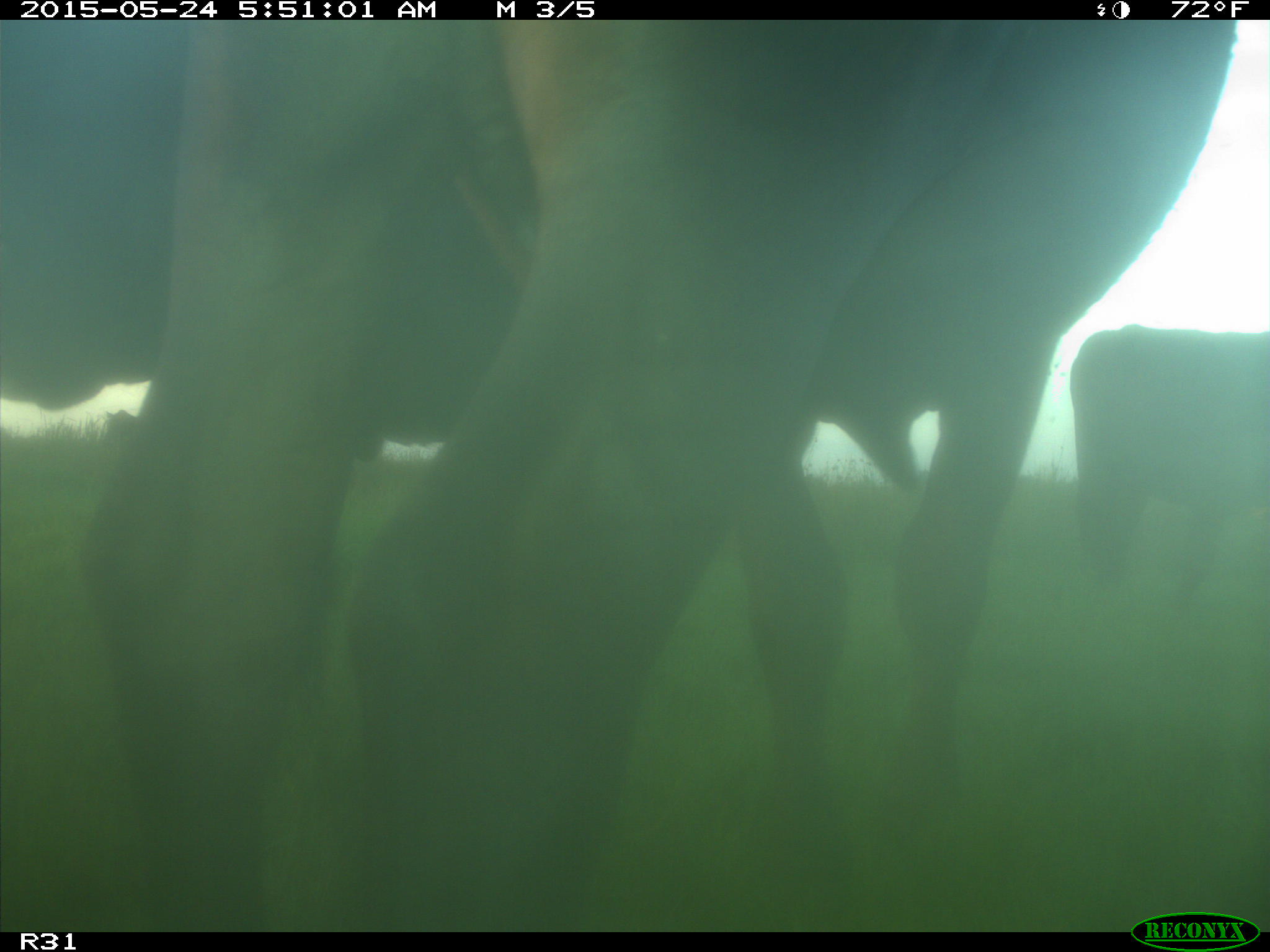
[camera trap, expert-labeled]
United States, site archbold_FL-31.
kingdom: Animalia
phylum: Chordata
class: Mammalia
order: Artiodactyla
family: Bovidae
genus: Bos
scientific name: Bos taurus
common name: domestic cow